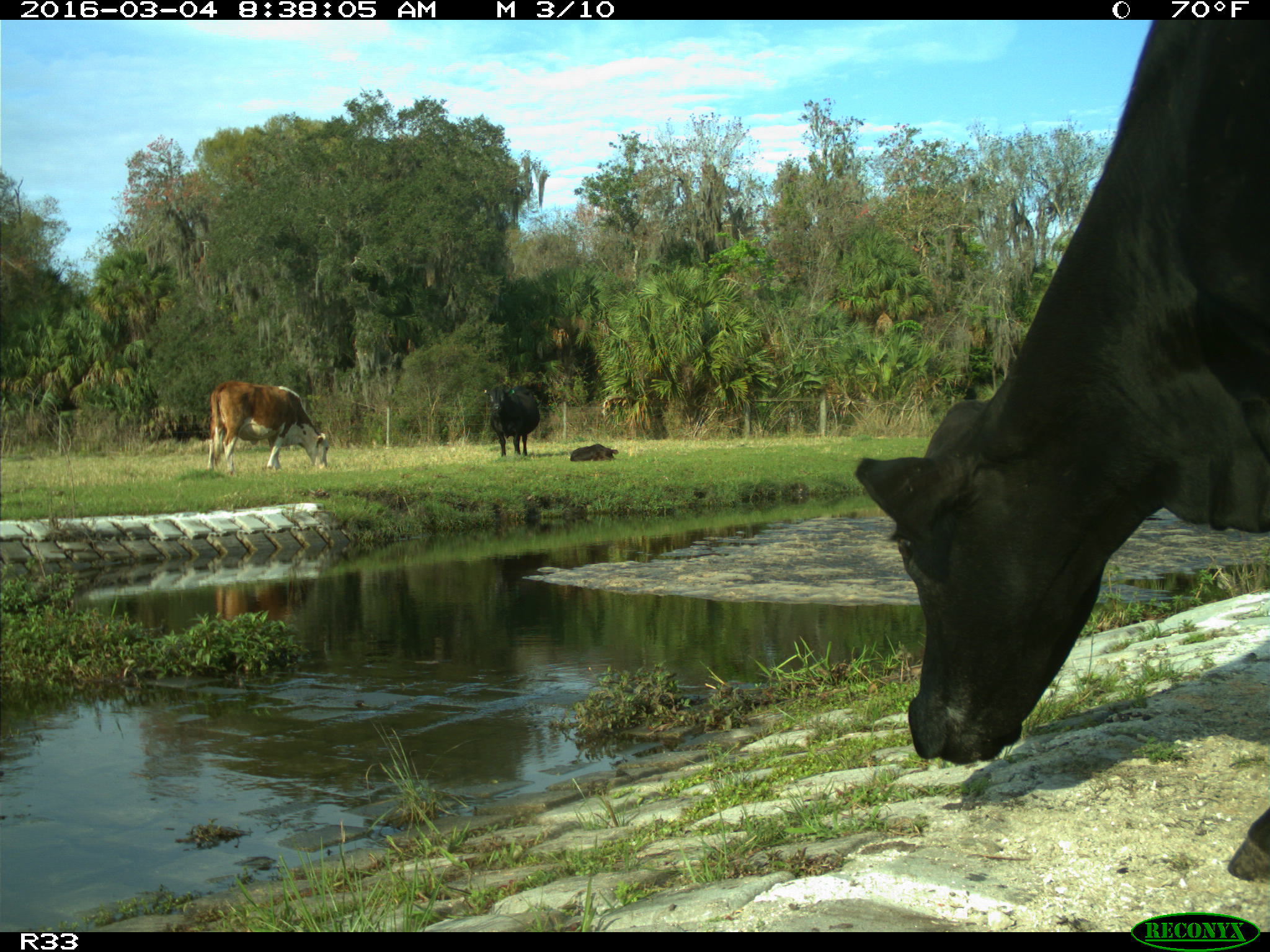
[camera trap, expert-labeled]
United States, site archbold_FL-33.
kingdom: Animalia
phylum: Chordata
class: Mammalia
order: Artiodactyla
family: Bovidae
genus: Bos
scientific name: Bos taurus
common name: domestic cow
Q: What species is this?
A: Bos taurus (domestic cow).